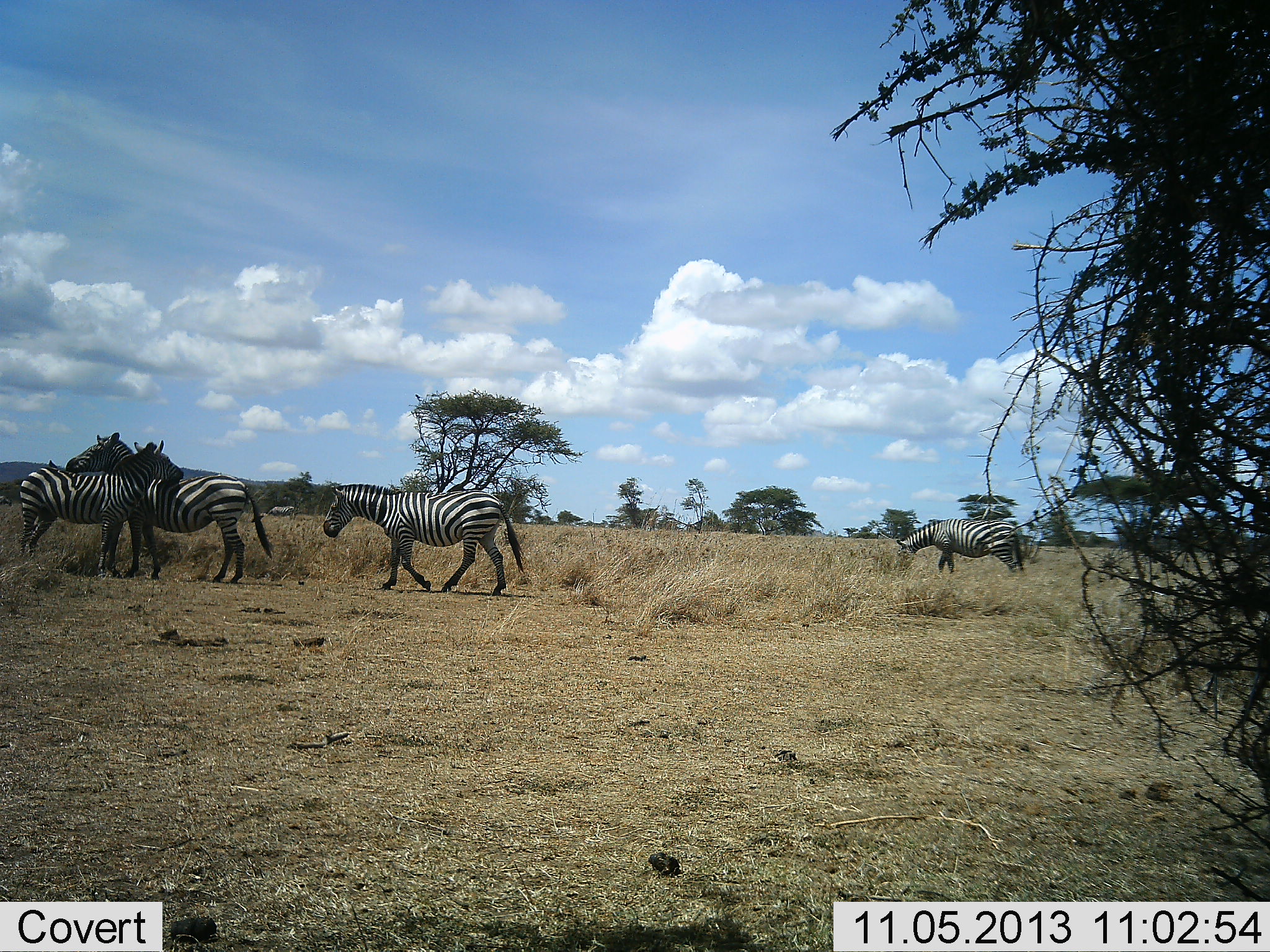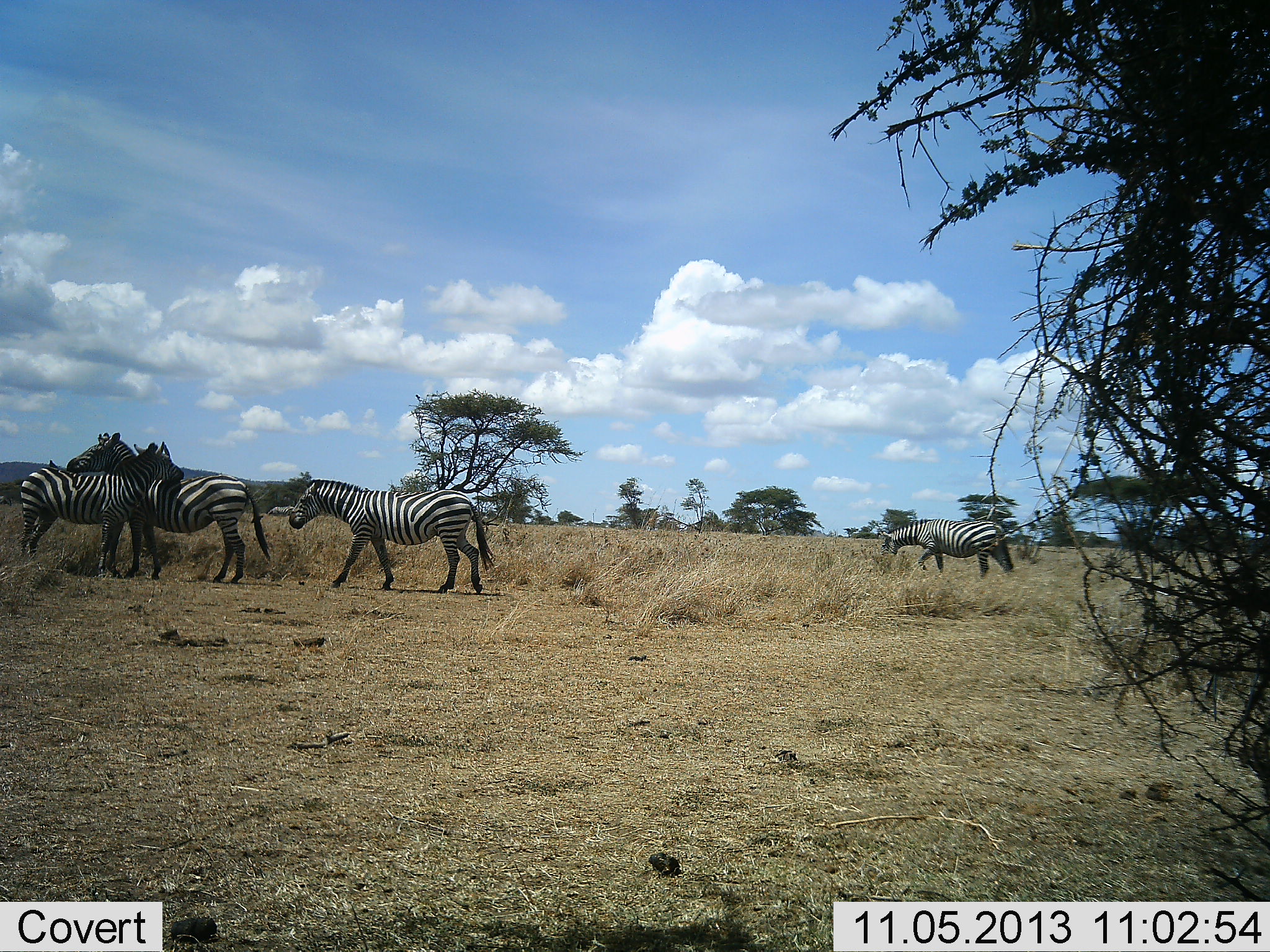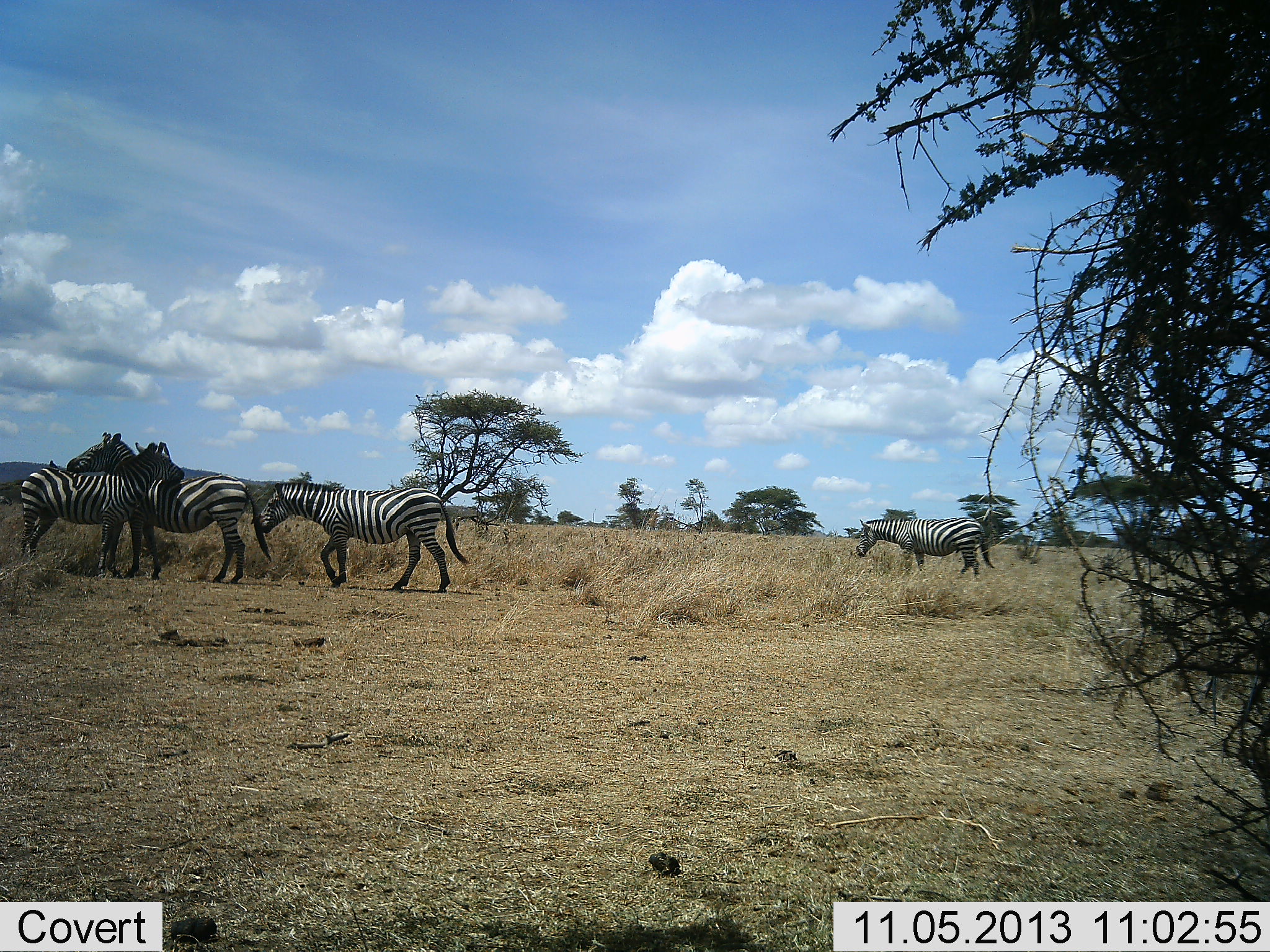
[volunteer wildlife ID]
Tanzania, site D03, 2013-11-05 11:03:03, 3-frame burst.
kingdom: Animalia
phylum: Chordata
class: Mammalia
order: Perissodactyla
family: Equidae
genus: Equus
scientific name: Equus quagga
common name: plains zebra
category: zebra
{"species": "zebra (plains zebra) (Equus quagga)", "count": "4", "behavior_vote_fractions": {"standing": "55%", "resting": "9%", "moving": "72%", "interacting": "51%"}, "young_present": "0%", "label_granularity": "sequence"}